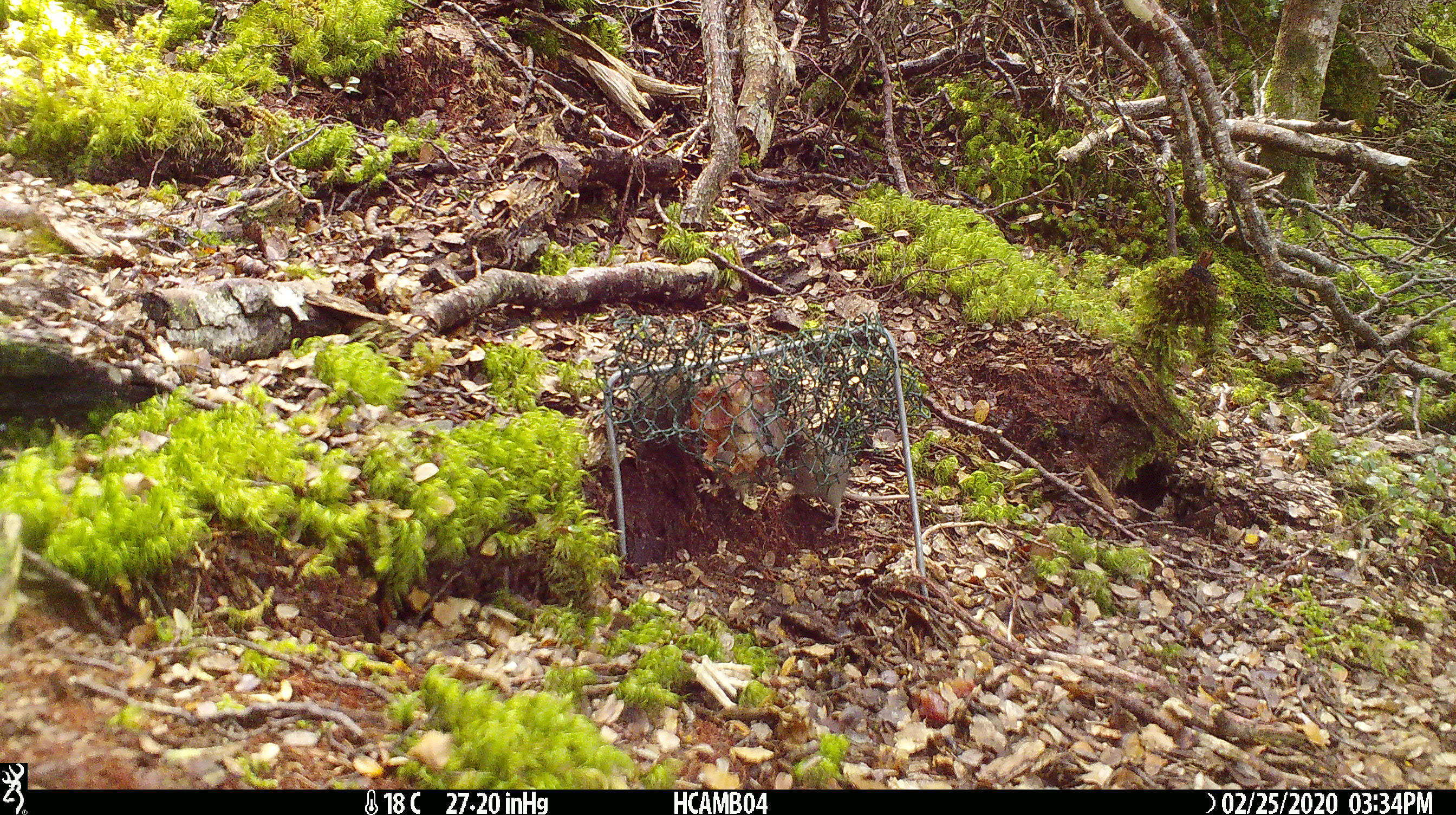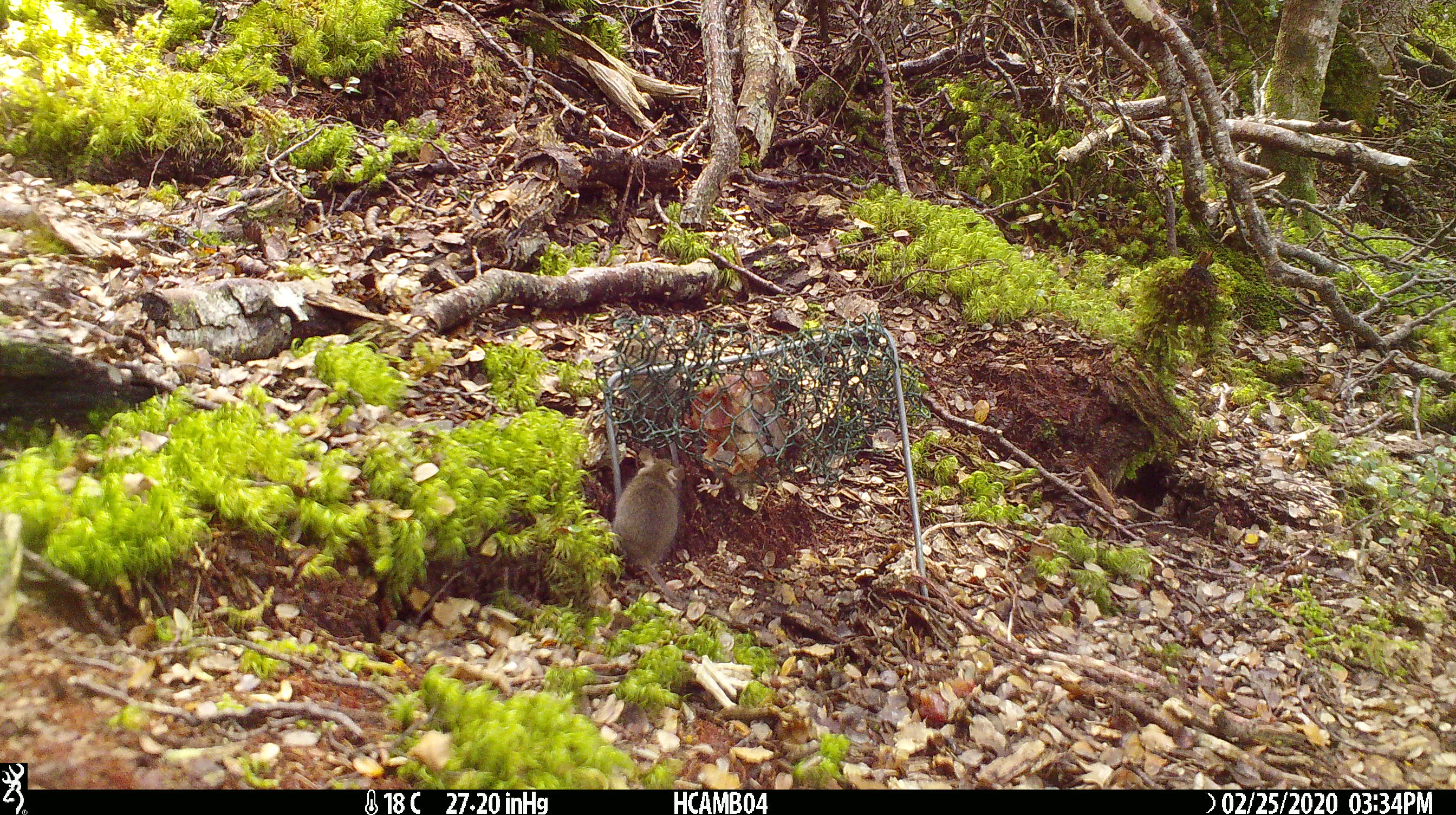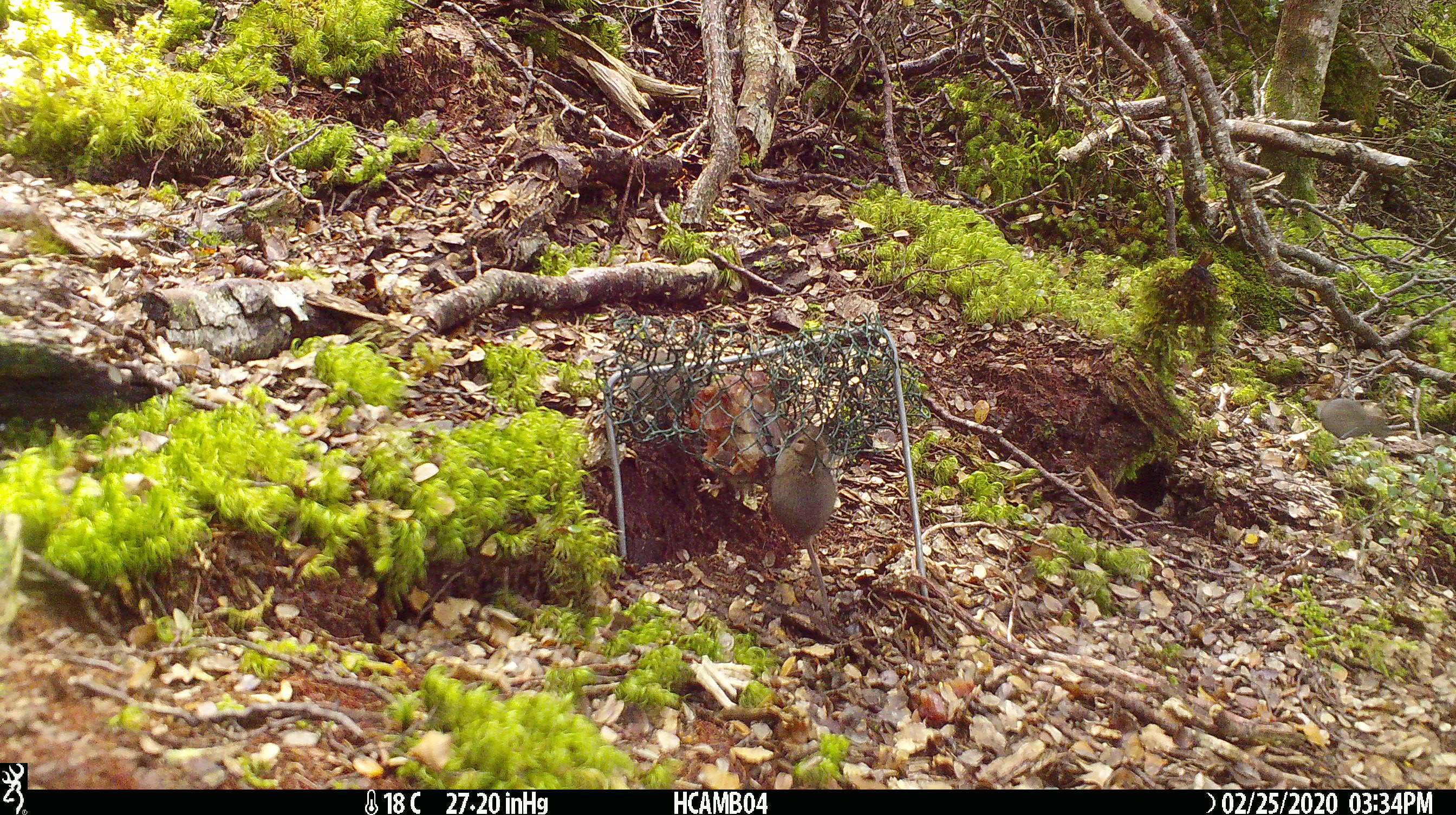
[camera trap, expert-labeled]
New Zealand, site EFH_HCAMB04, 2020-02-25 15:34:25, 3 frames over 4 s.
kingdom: Animalia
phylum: Chordata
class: Mammalia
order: Rodentia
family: Muridae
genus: Mus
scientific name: Mus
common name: mouse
Mouse (Mus).